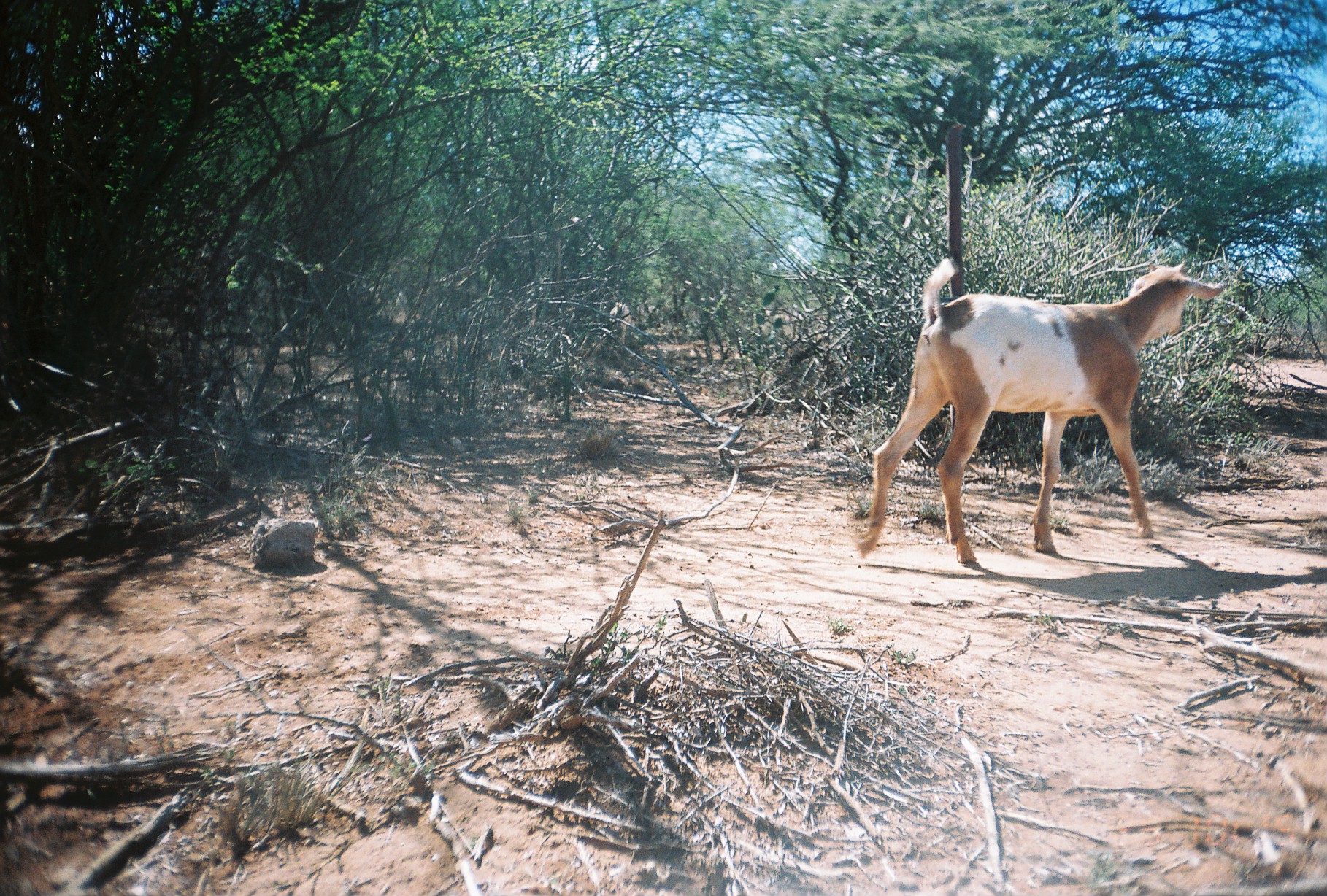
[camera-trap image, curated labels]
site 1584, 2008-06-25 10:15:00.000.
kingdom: Animalia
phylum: Chordata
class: Mammalia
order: Artiodactyla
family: Bovidae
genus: Capra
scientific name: Capra aegagrus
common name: wild goat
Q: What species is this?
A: Capra aegagrus (wild goat).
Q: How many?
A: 1.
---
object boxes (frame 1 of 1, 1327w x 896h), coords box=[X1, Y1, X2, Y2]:
capra aegagrus: box=[853, 252, 1225, 566]